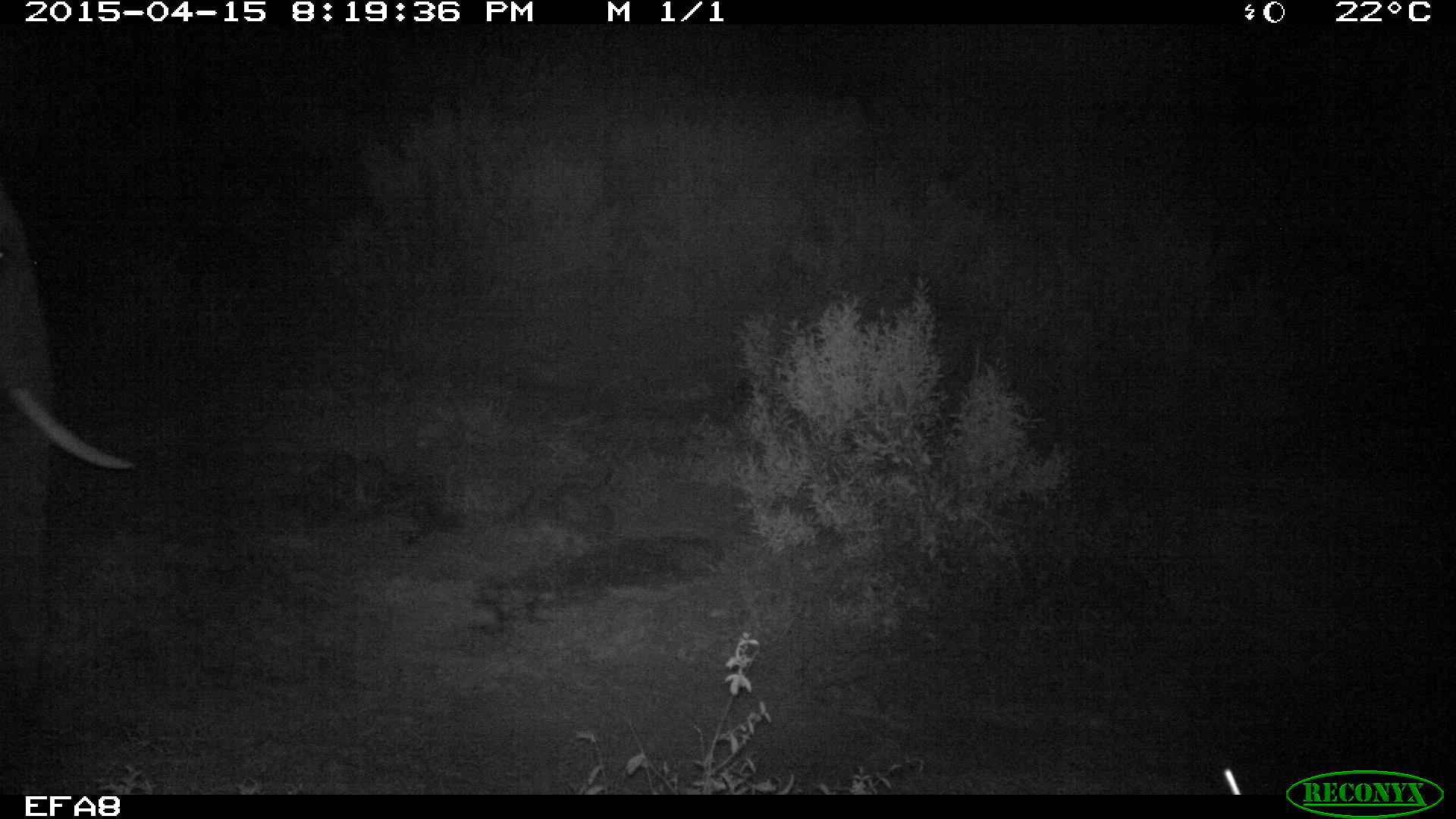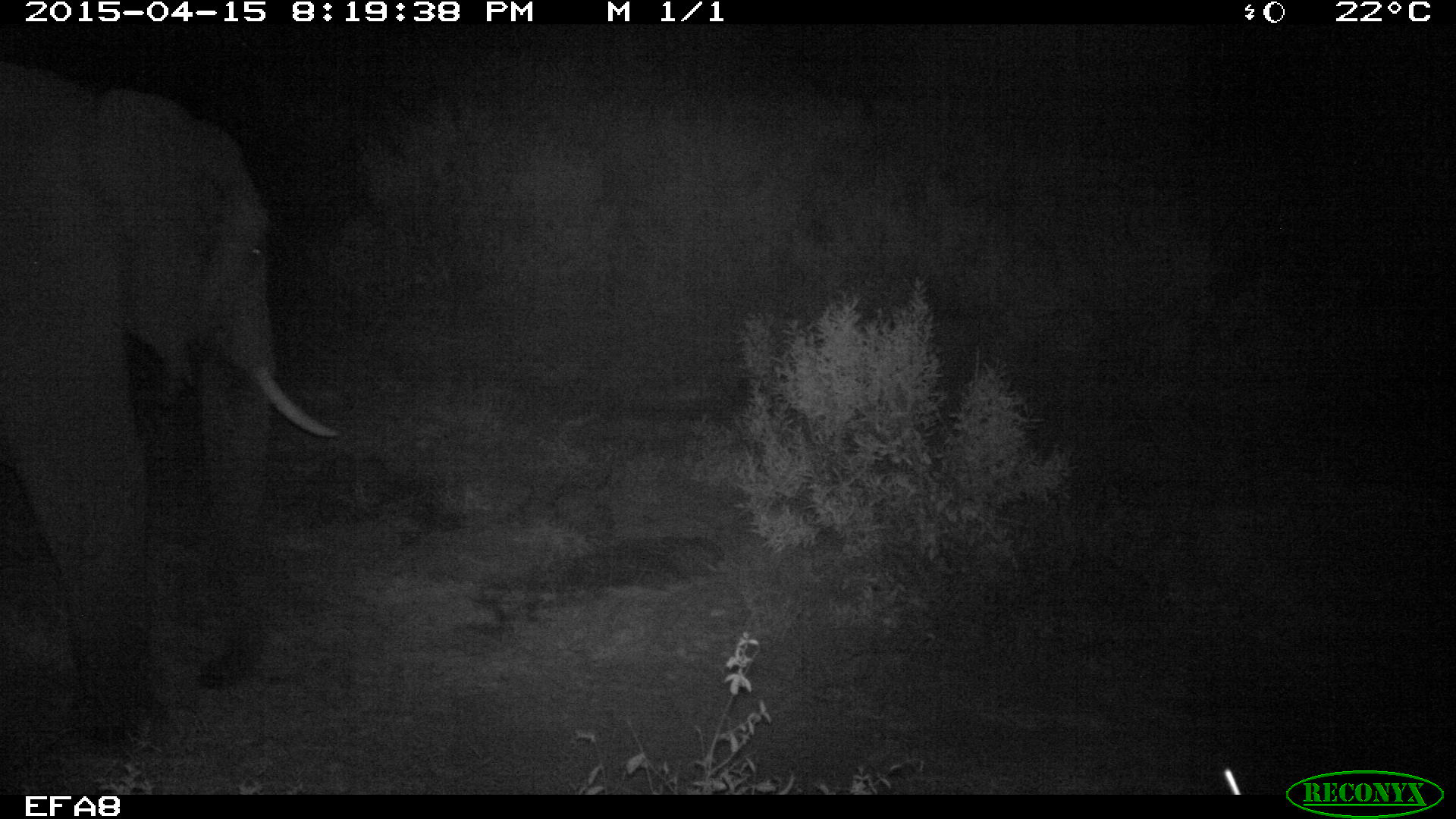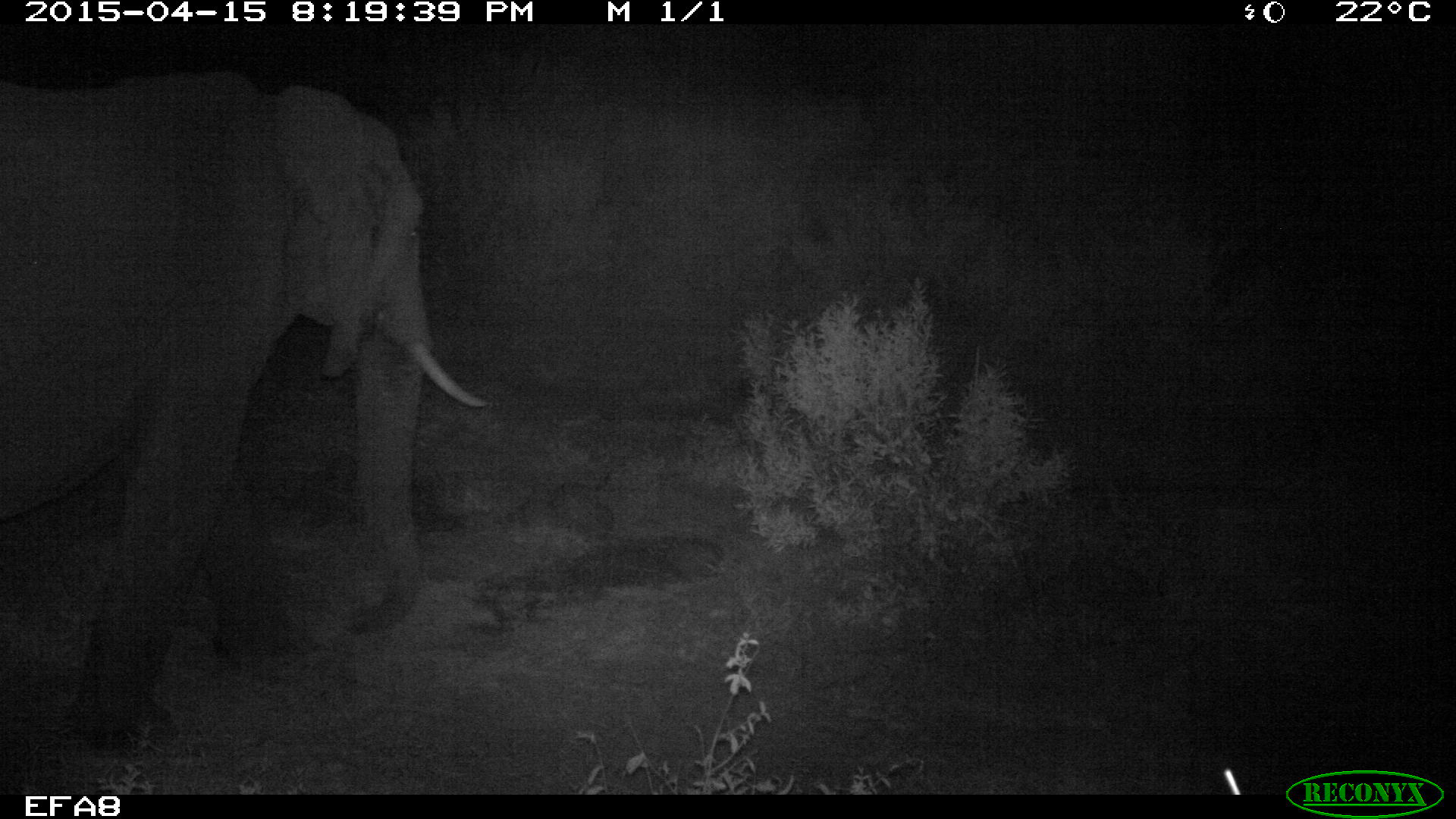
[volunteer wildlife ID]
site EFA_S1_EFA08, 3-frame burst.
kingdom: Animalia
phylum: Chordata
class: Mammalia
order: Proboscidea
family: Elephantidae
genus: Loxodonta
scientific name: Loxodonta africana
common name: african bush elephant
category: elephant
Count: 1.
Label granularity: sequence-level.